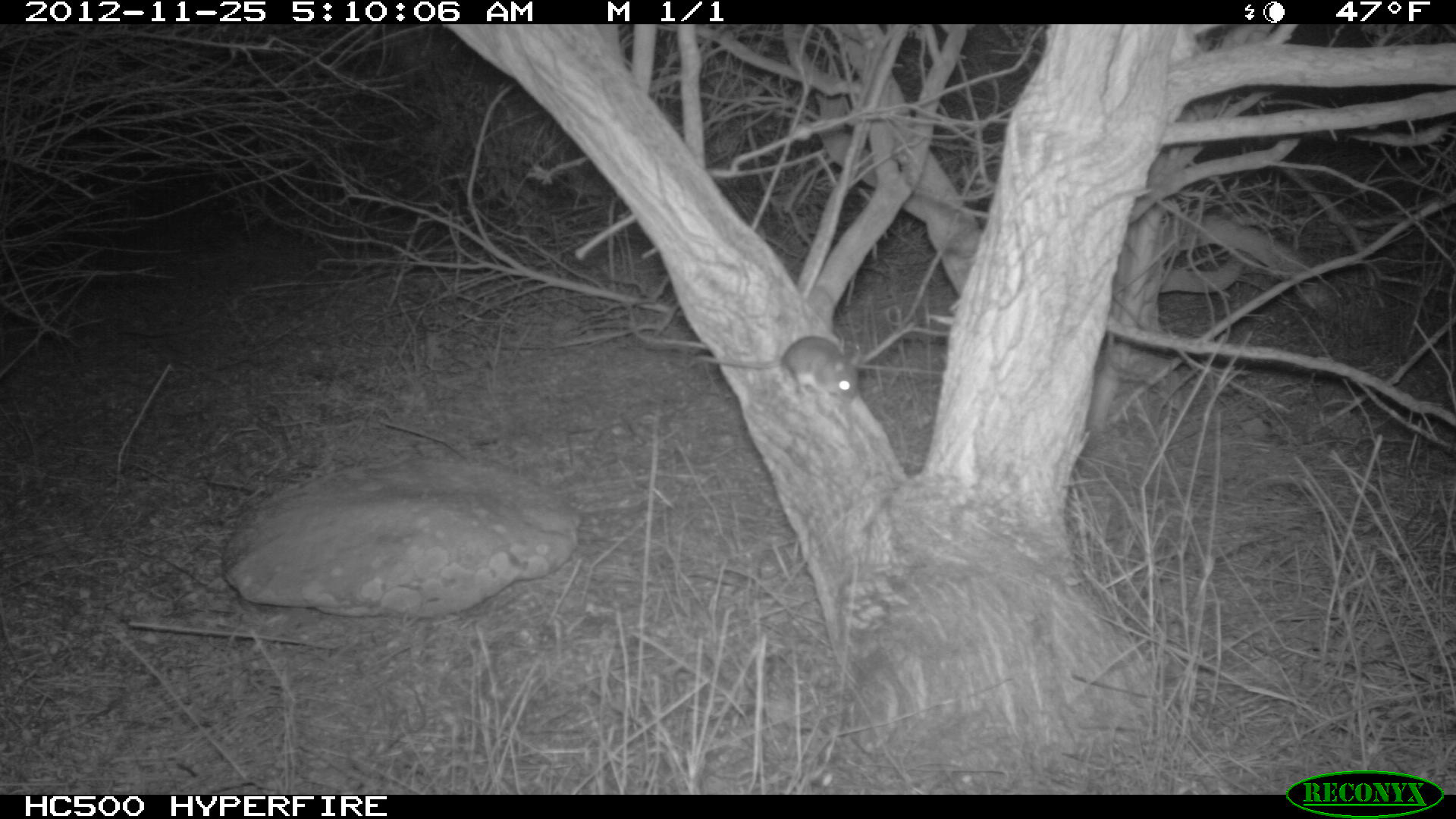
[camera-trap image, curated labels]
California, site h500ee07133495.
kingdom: Animalia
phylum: Chordata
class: Mammalia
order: Rodentia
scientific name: Rodentia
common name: rodent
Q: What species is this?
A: Rodent (Rodentia).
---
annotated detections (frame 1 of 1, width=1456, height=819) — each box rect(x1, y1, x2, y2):
rodent: rect(688, 334, 862, 407)